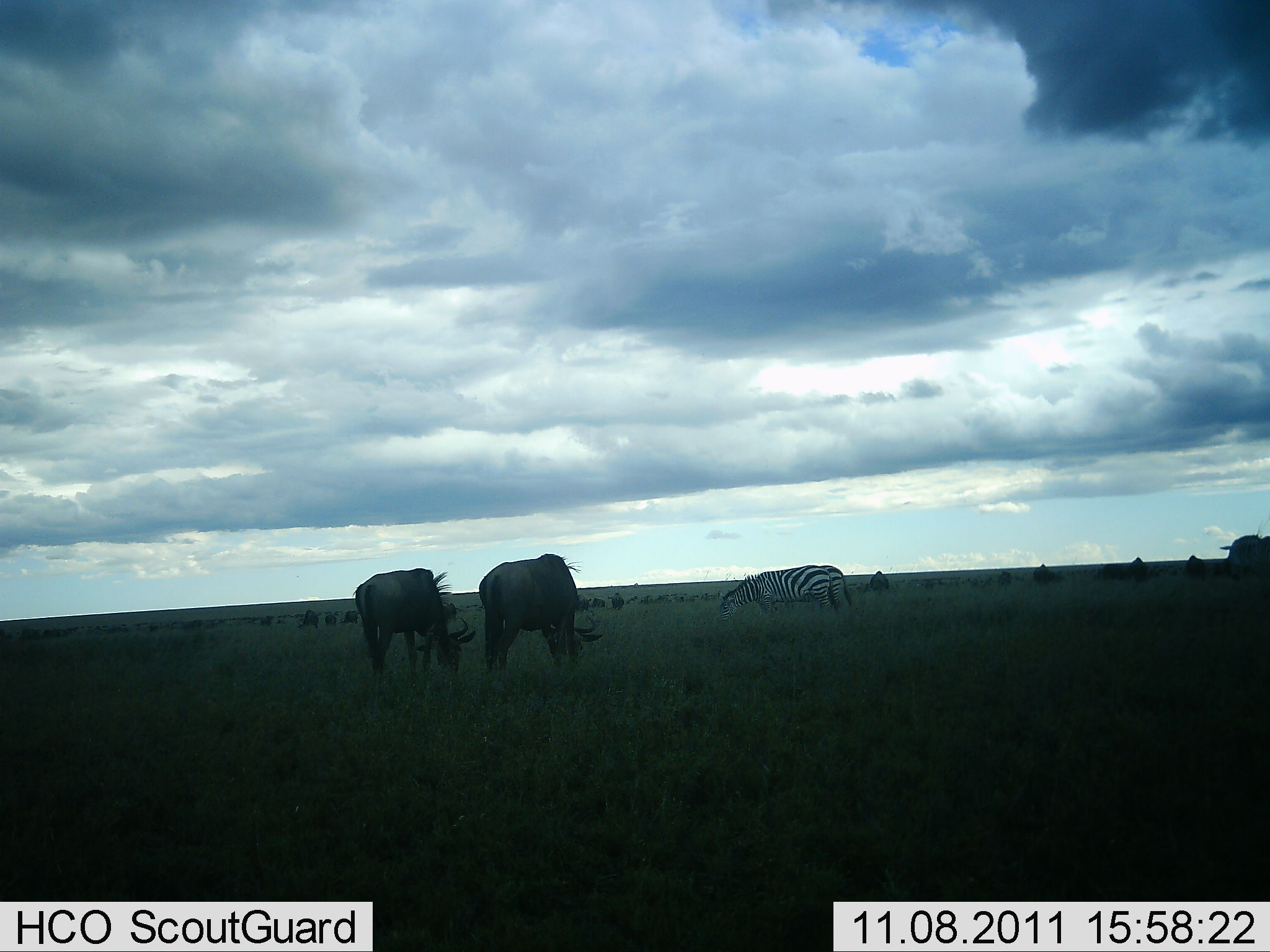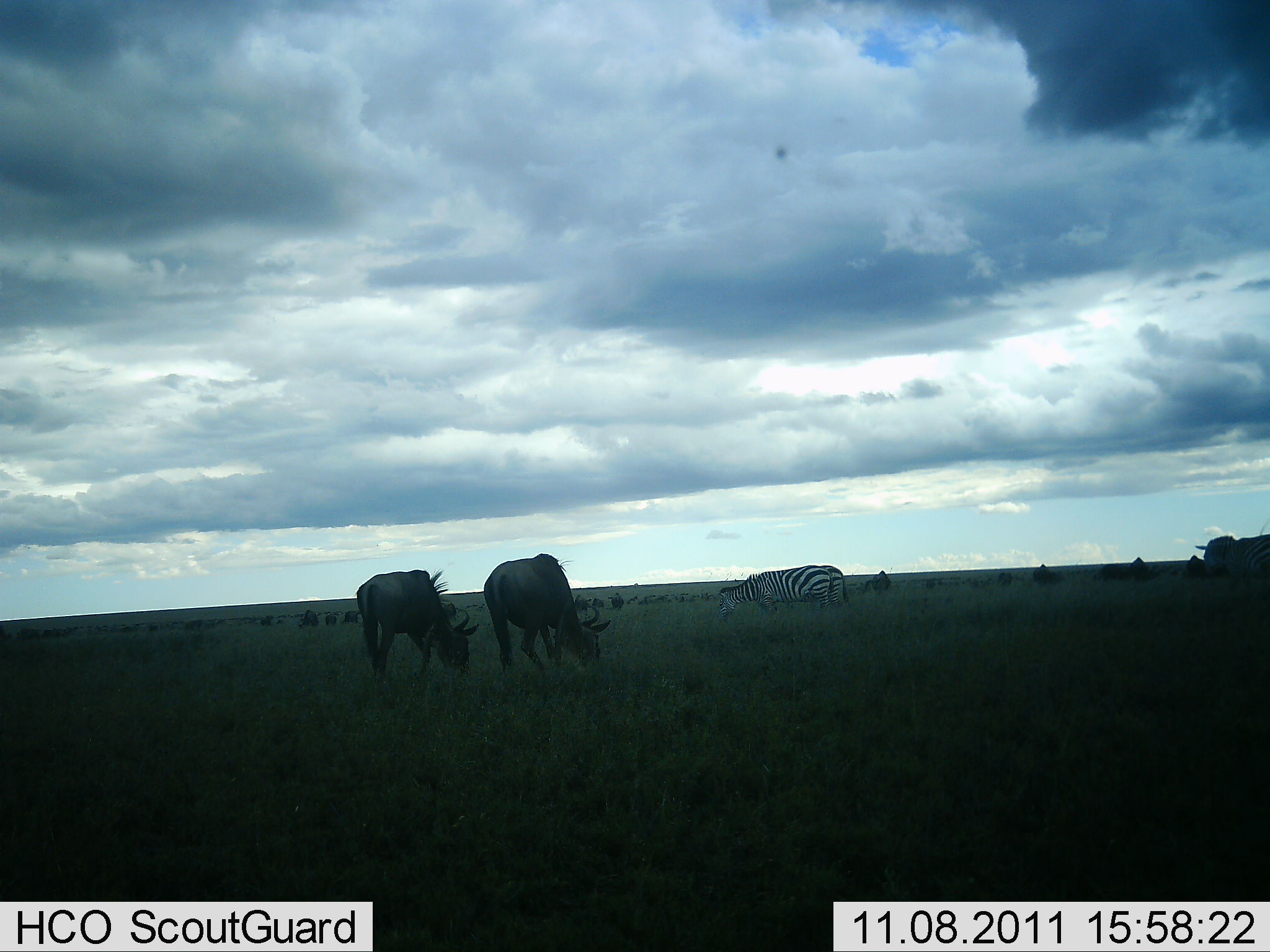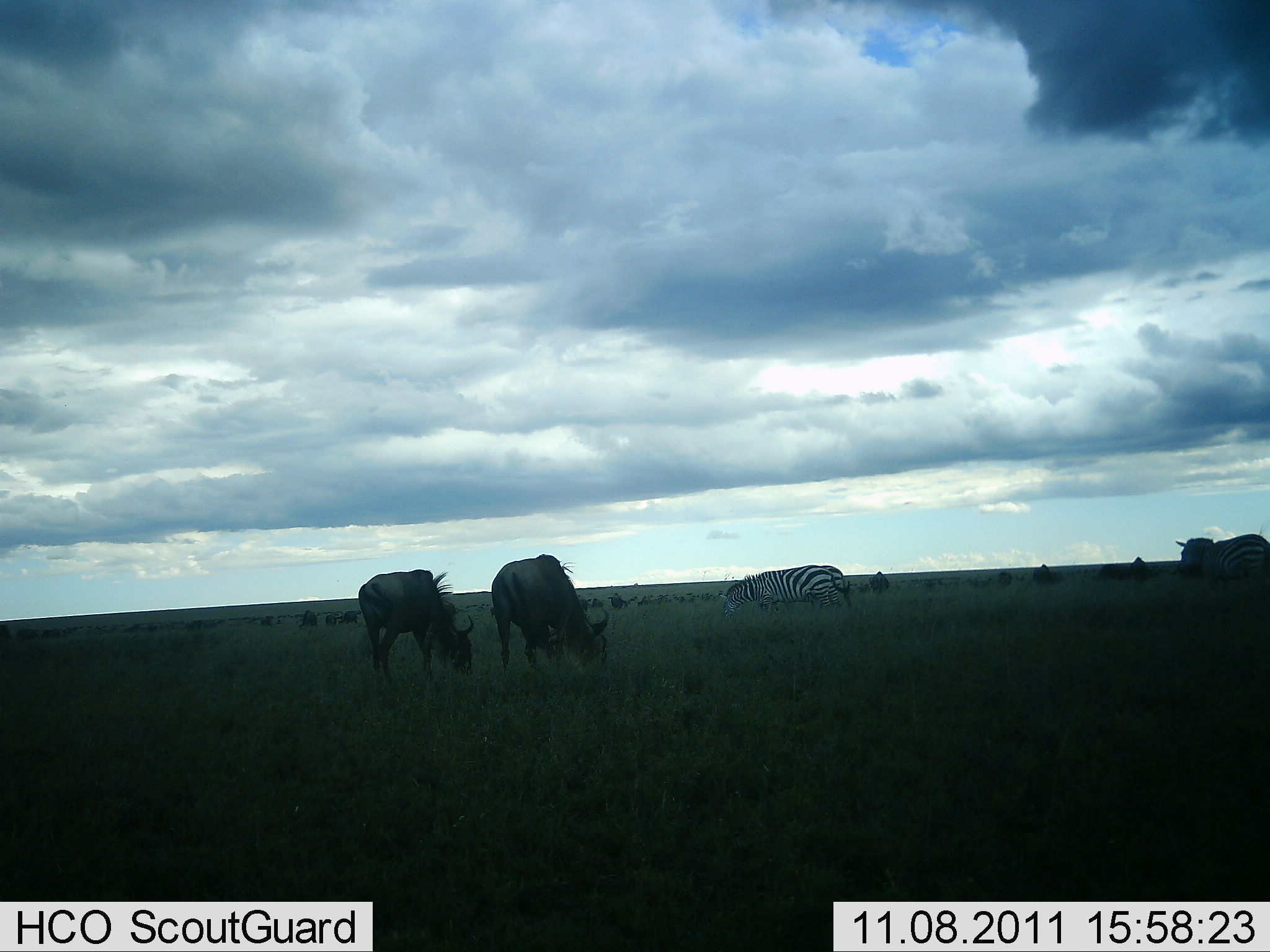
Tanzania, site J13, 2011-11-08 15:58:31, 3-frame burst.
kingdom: Animalia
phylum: Chordata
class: Mammalia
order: Artiodactyla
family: Bovidae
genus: Connochaetes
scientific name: Connochaetes taurinus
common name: blue wildebeest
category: wildebeest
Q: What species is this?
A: Wildebeest (blue wildebeest) (Connochaetes taurinus).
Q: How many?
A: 3.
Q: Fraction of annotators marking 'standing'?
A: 27%.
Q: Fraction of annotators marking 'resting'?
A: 0%.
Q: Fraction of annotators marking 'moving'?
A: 18%.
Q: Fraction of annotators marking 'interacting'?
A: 0%.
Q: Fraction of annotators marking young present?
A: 0%.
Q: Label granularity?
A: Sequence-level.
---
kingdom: Animalia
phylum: Chordata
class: Mammalia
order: Perissodactyla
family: Equidae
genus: Equus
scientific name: Equus quagga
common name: plains zebra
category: zebra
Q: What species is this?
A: Zebra (plains zebra) (Equus quagga).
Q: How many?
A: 2.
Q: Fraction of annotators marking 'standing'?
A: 20%.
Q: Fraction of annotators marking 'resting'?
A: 0%.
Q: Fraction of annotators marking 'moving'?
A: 40%.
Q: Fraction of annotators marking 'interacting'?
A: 0%.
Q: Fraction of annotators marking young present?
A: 0%.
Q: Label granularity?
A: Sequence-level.